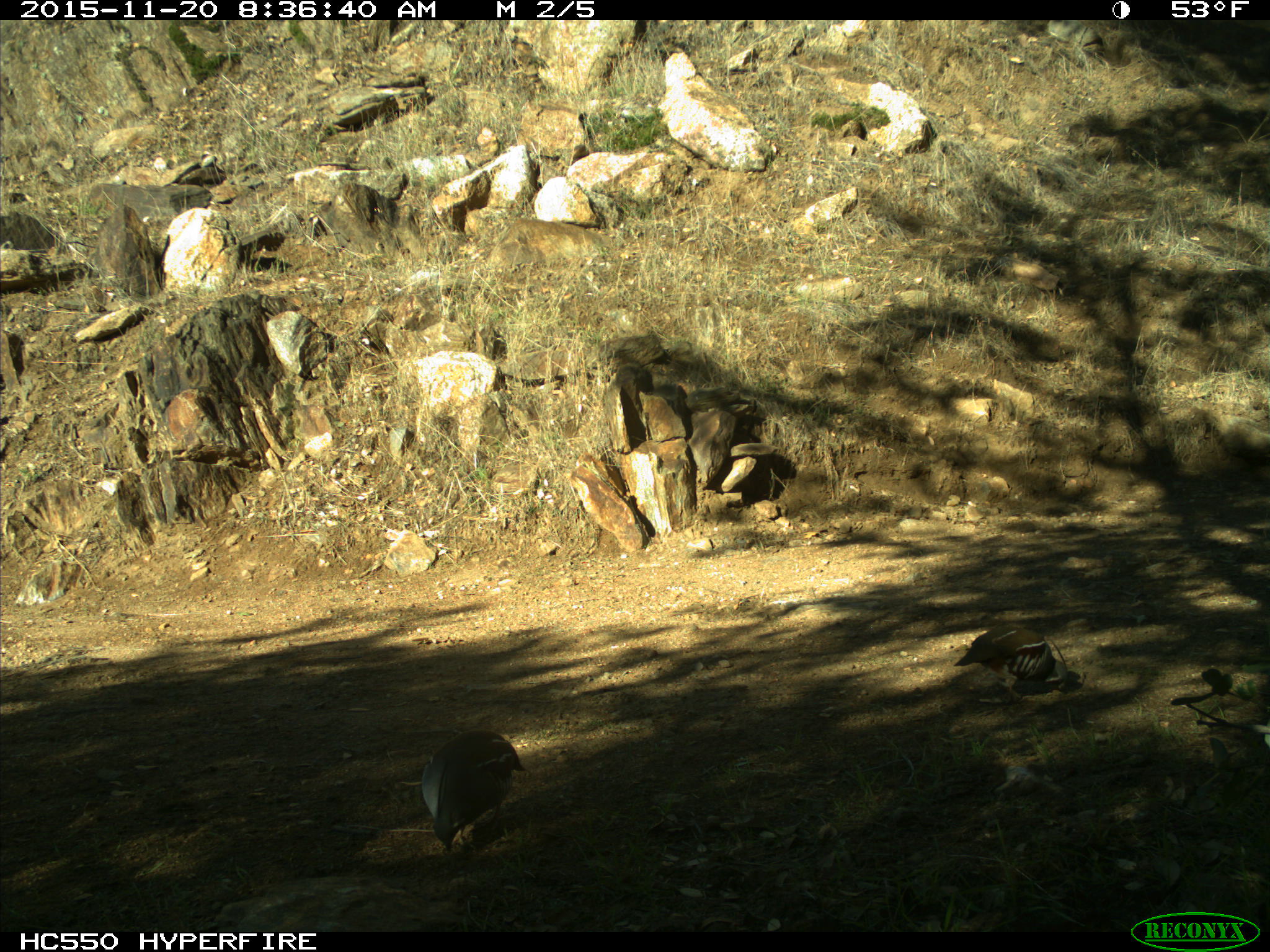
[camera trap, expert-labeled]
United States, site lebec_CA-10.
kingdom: Animalia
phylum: Chordata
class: Aves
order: Galliformes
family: Odontophoridae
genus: Callipepla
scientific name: Callipepla californica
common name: california quail